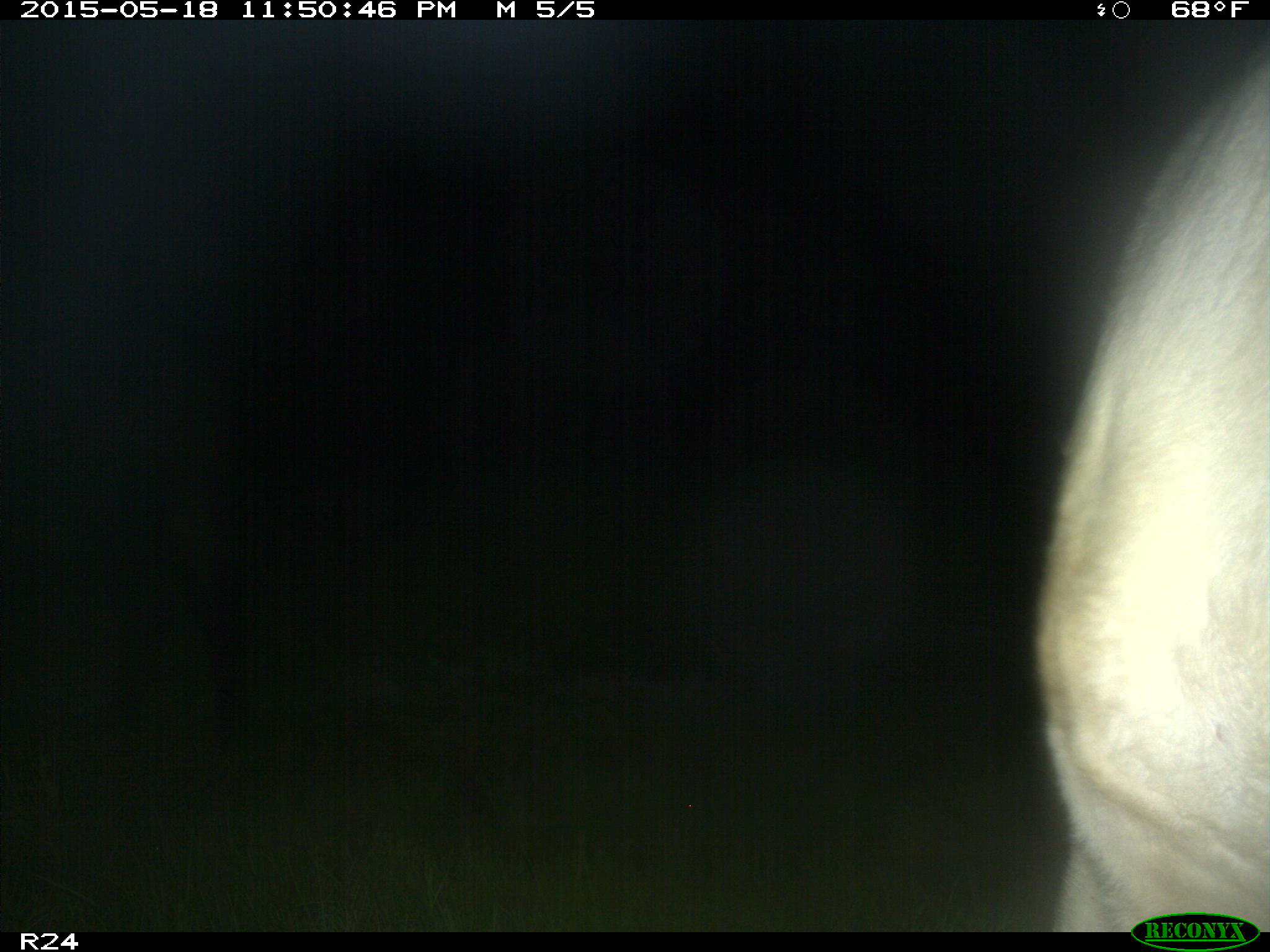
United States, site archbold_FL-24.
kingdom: Animalia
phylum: Chordata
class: Mammalia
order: Artiodactyla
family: Bovidae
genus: Bos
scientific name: Bos taurus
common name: domestic cow